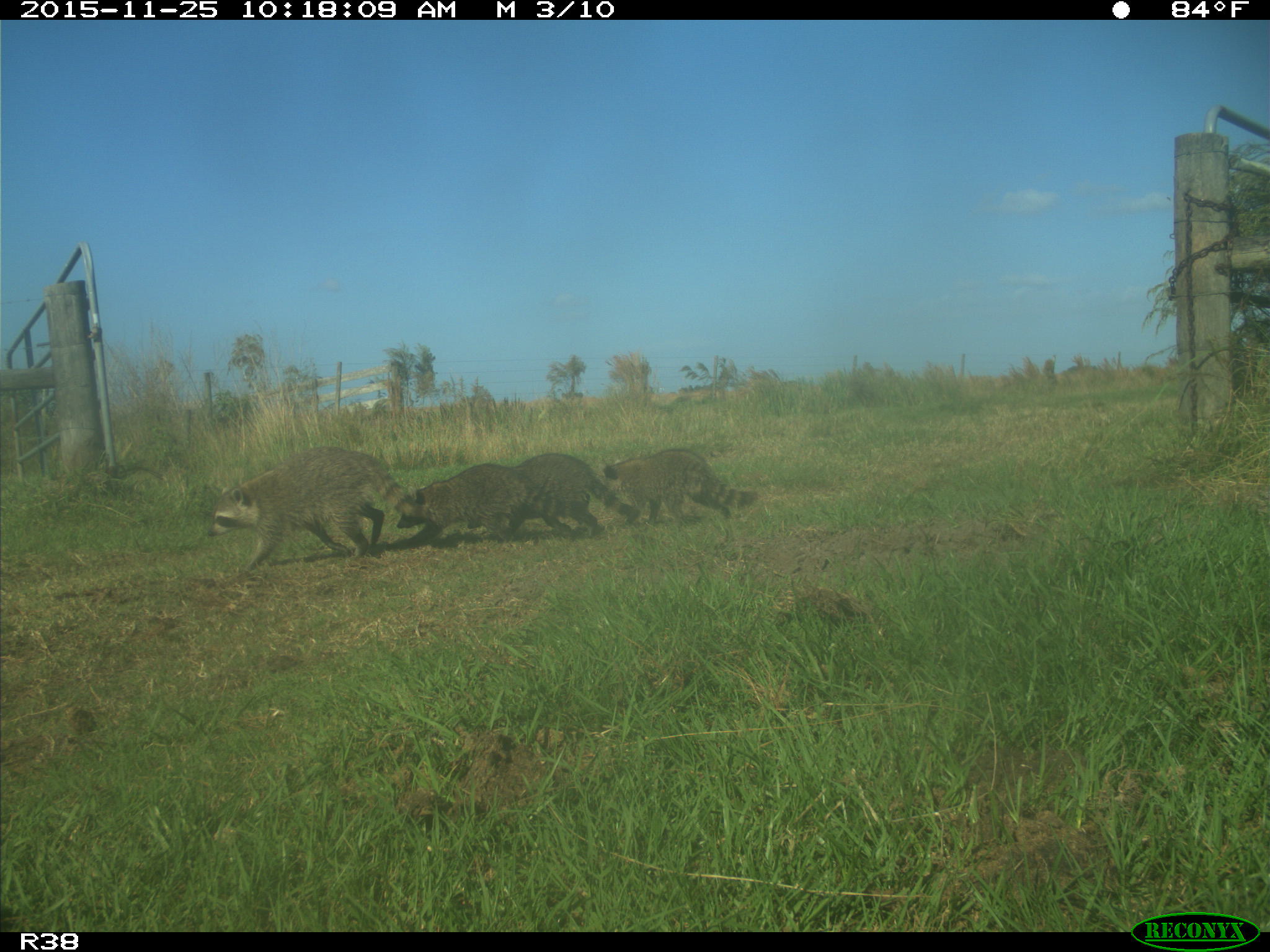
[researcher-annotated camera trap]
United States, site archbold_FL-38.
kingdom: Animalia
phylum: Chordata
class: Mammalia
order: Carnivora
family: Procyonidae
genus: Procyon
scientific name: Procyon lotor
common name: common raccoon